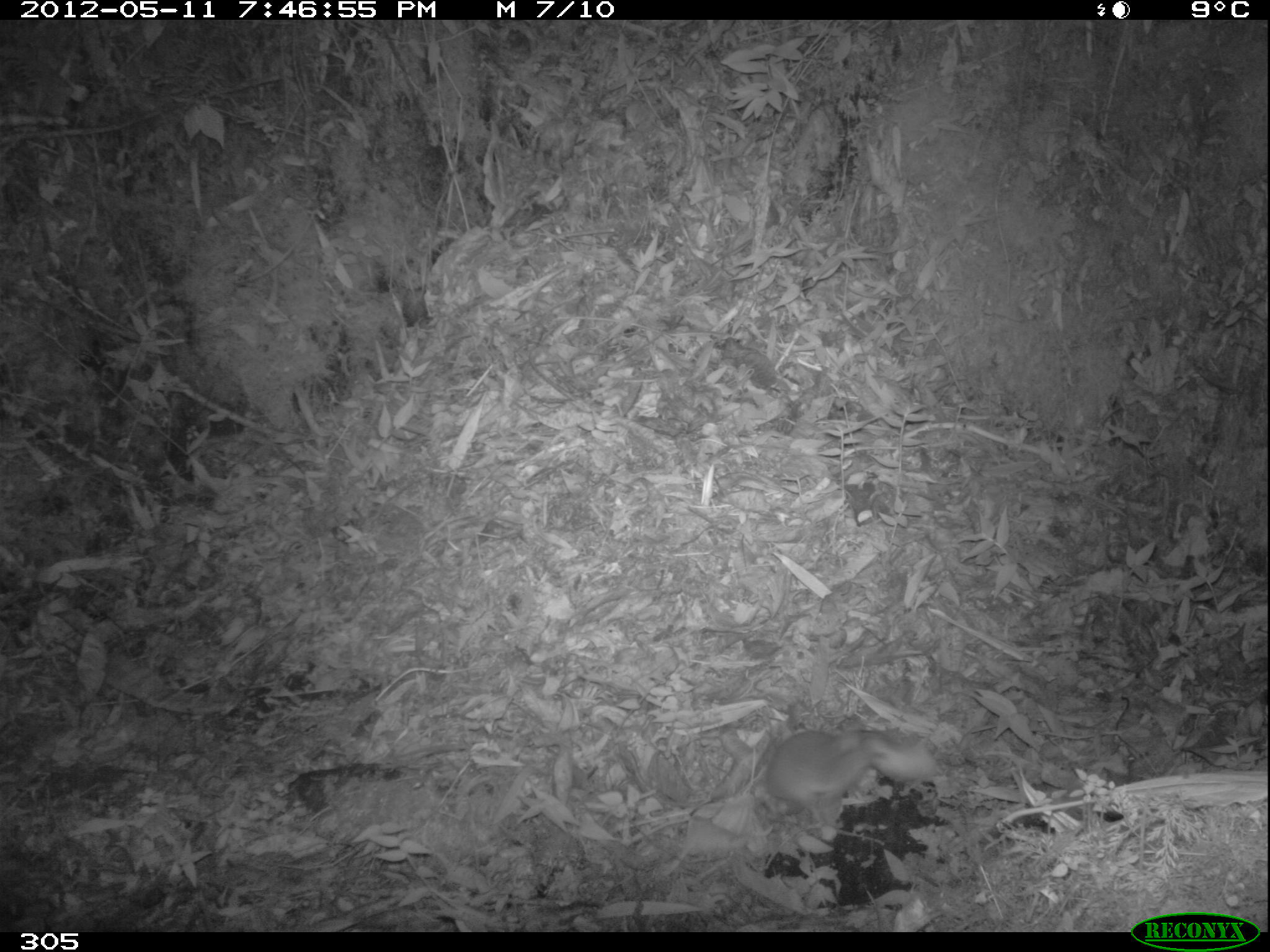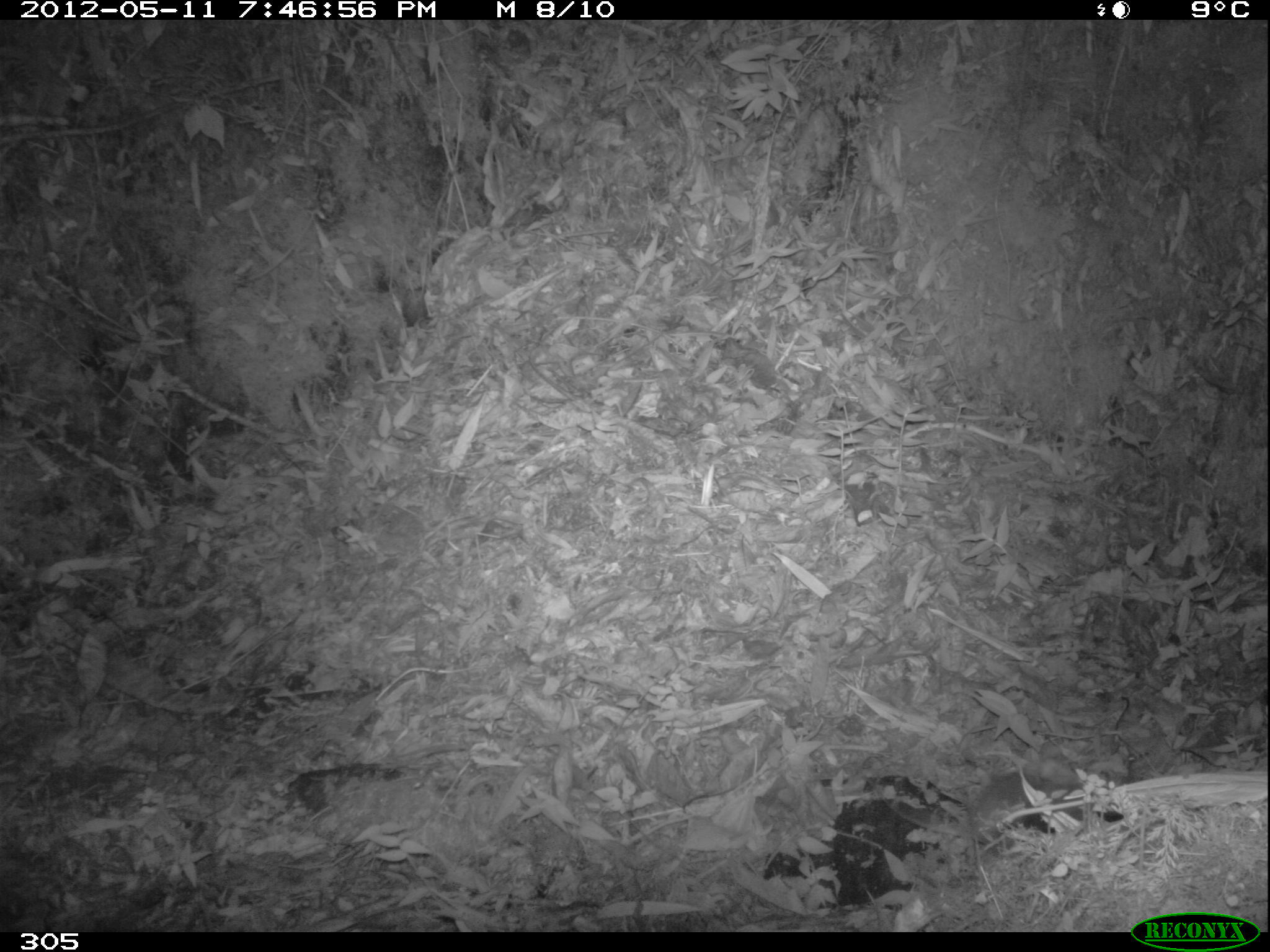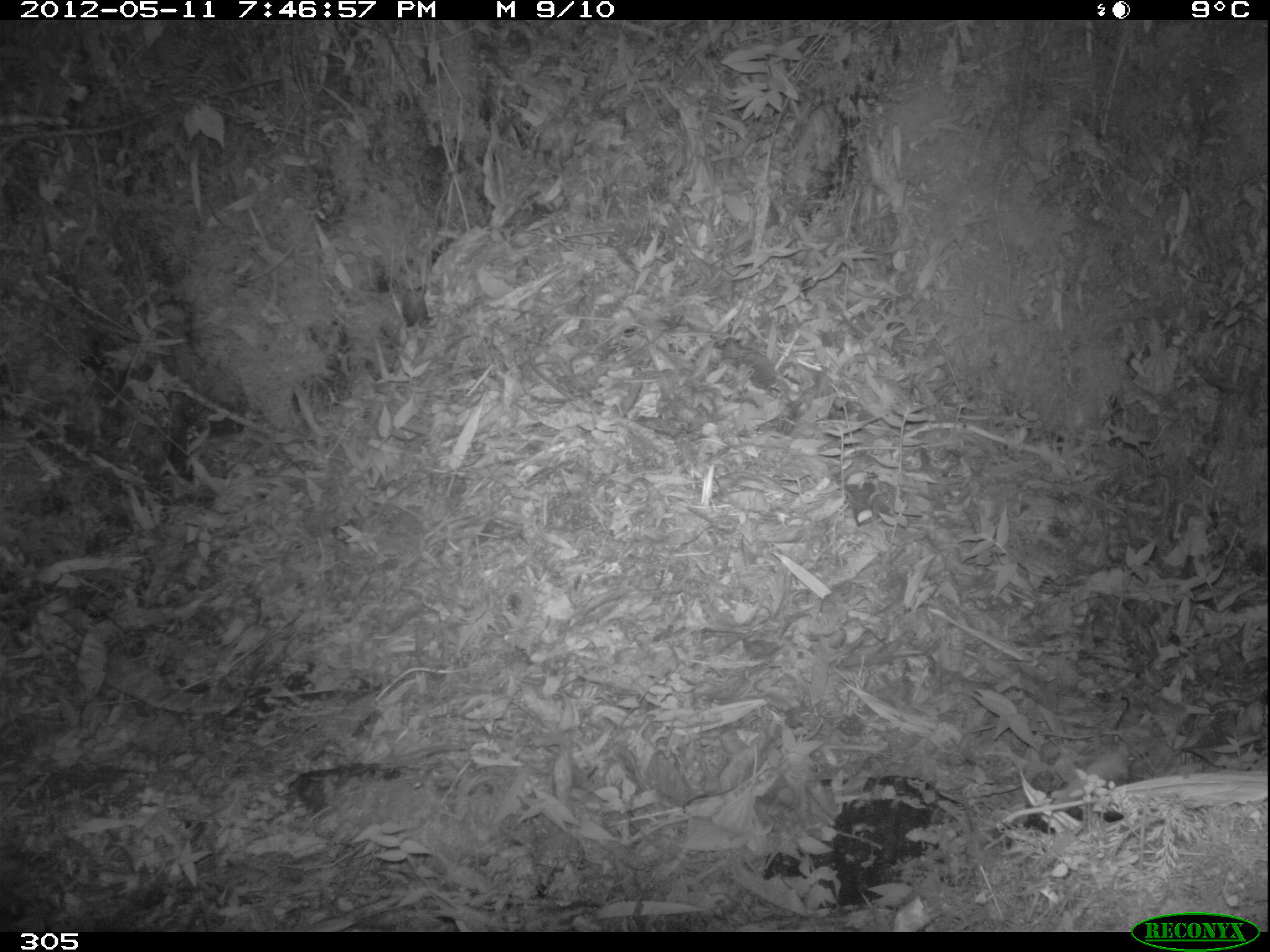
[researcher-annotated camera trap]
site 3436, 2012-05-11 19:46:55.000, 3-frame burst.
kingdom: Animalia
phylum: Chordata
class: Mammalia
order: Rodentia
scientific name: Rodentia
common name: rodents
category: unknown rodent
Unknown rodent (rodents) (Rodentia).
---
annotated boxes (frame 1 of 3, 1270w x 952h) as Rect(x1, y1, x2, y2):
unknown rodent: Rect(763, 722, 944, 822)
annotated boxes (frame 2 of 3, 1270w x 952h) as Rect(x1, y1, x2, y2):
unknown rodent: Rect(856, 771, 1083, 853)